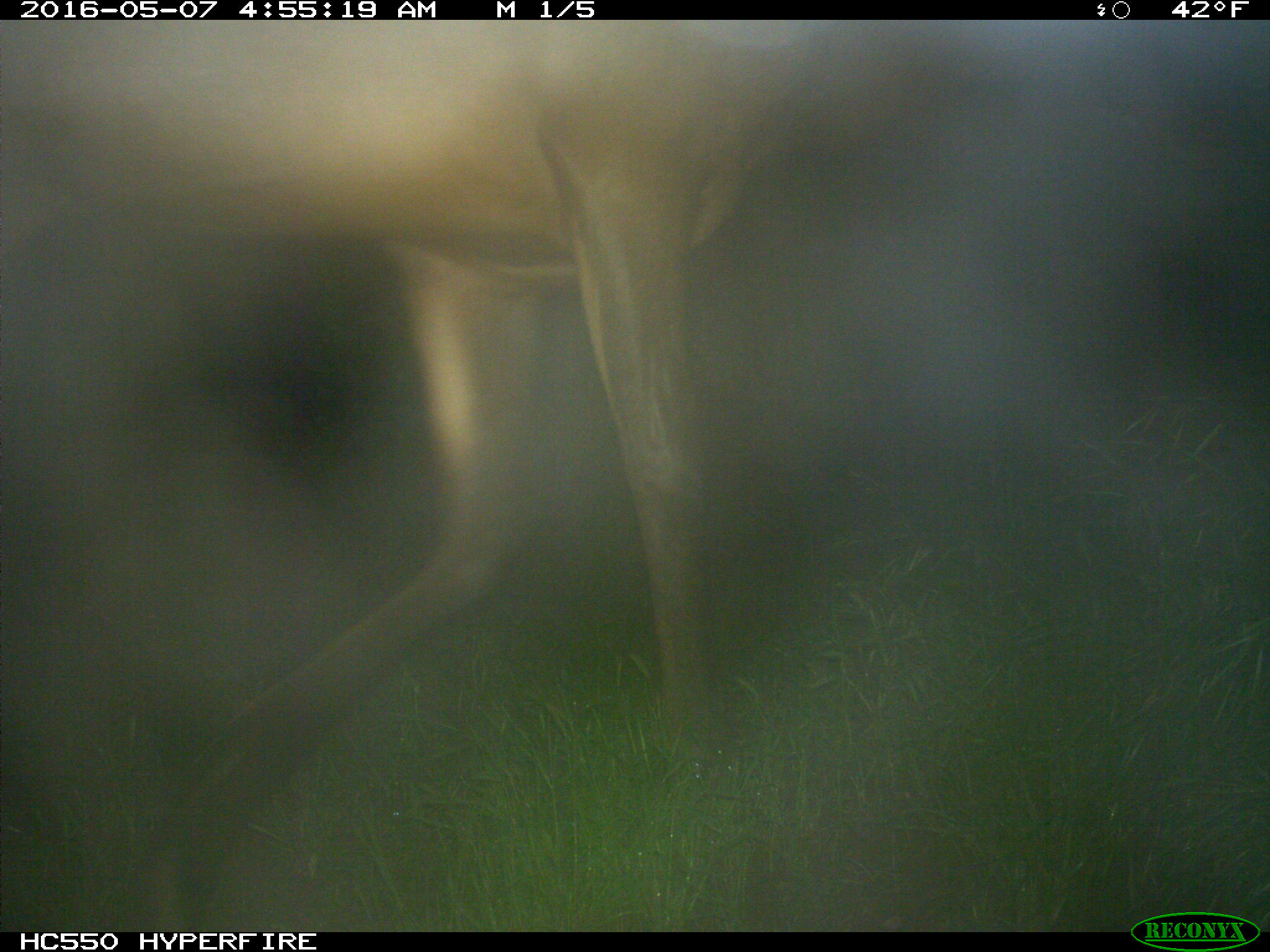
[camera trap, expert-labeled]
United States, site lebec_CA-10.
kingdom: Animalia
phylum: Chordata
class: Mammalia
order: Artiodactyla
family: Cervidae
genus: Cervus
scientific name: Cervus canadensis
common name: elk